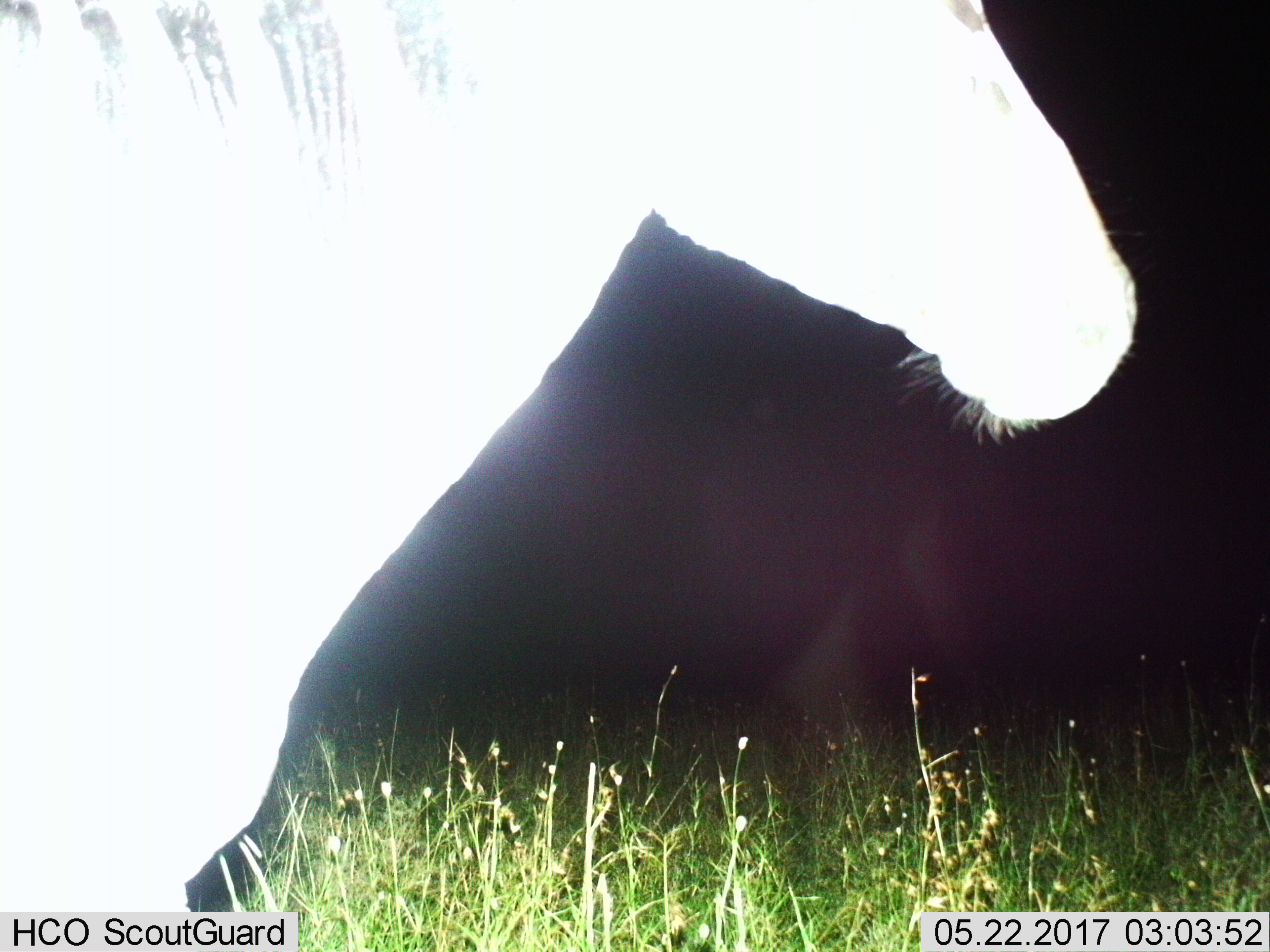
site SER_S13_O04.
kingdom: Animalia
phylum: Chordata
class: Mammalia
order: Perissodactyla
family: Equidae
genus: Equus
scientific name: Equus quagga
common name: plains zebra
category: zebraplains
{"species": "zebraplains (plains zebra) (Equus quagga)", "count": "1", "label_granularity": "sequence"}